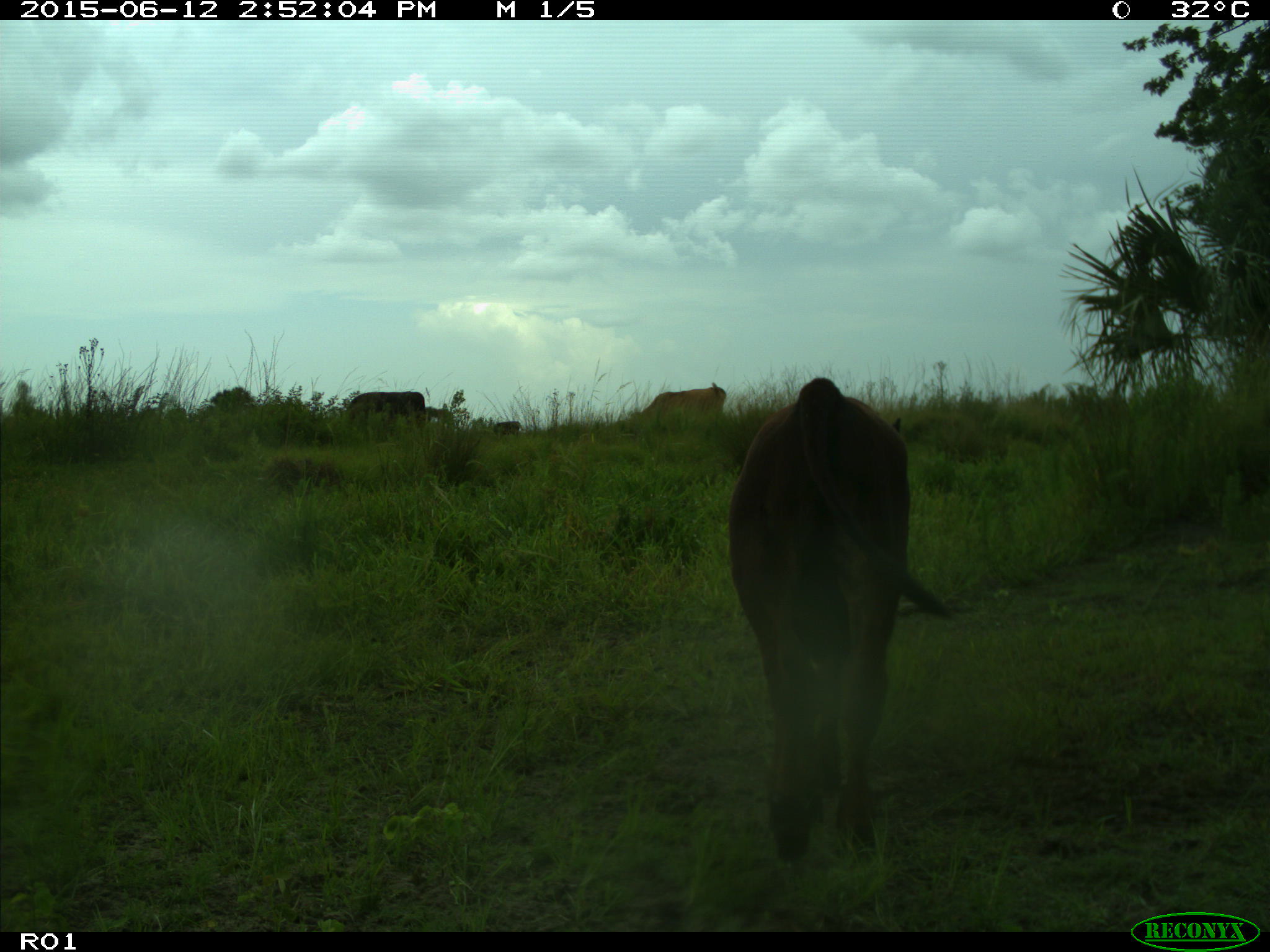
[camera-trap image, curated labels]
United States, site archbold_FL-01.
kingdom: Animalia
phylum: Chordata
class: Mammalia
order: Artiodactyla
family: Bovidae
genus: Bos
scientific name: Bos taurus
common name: domestic cow